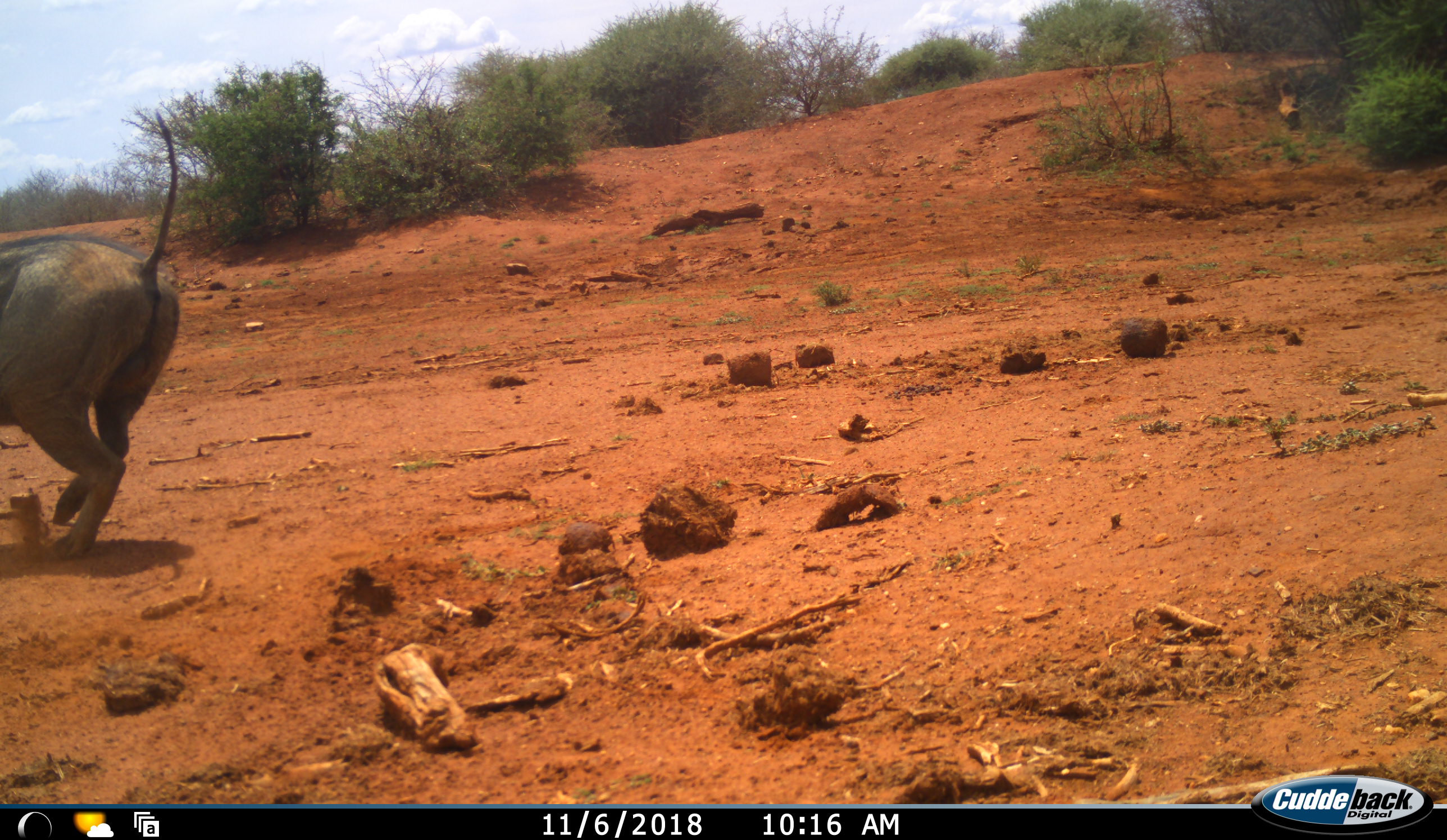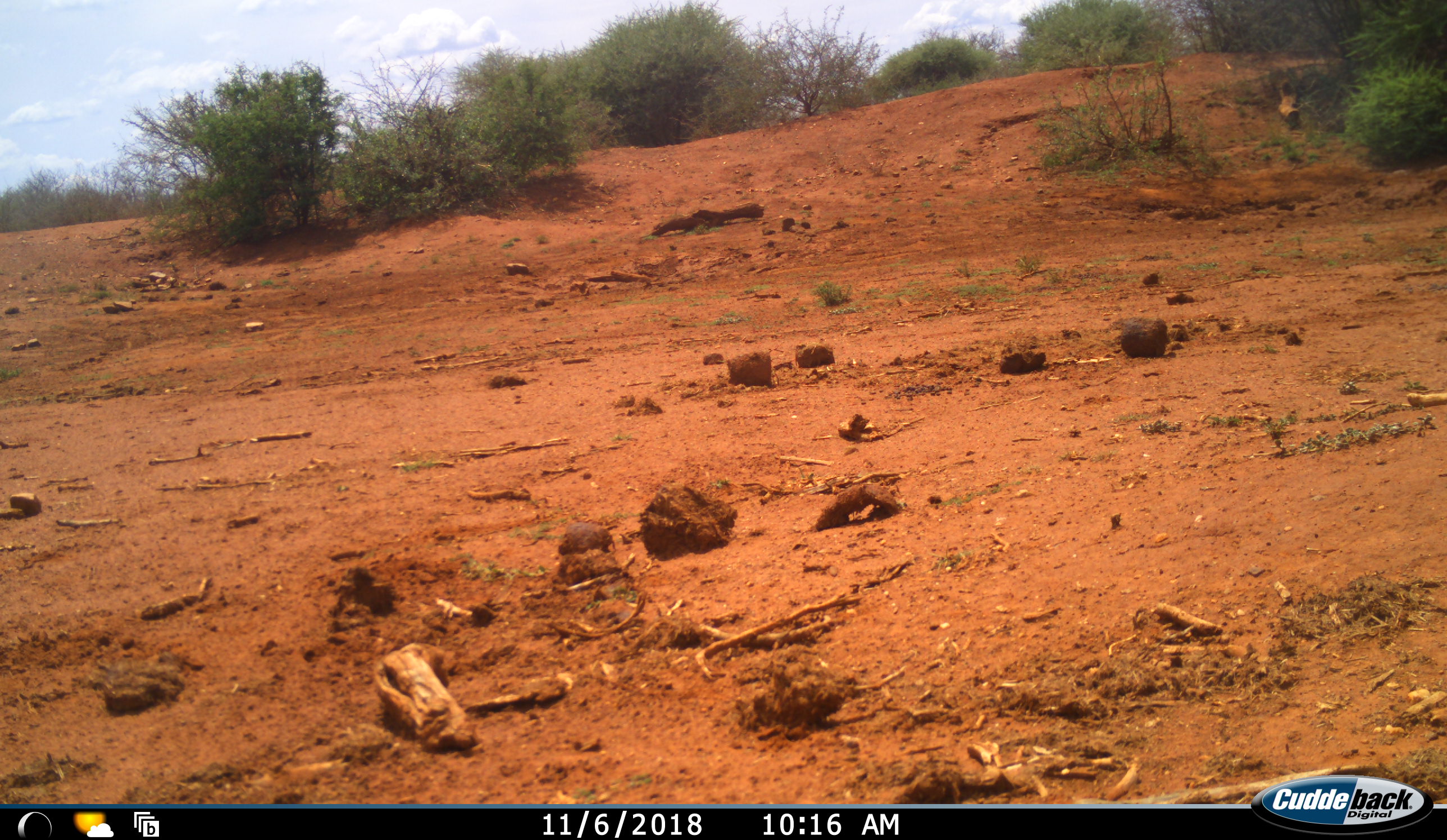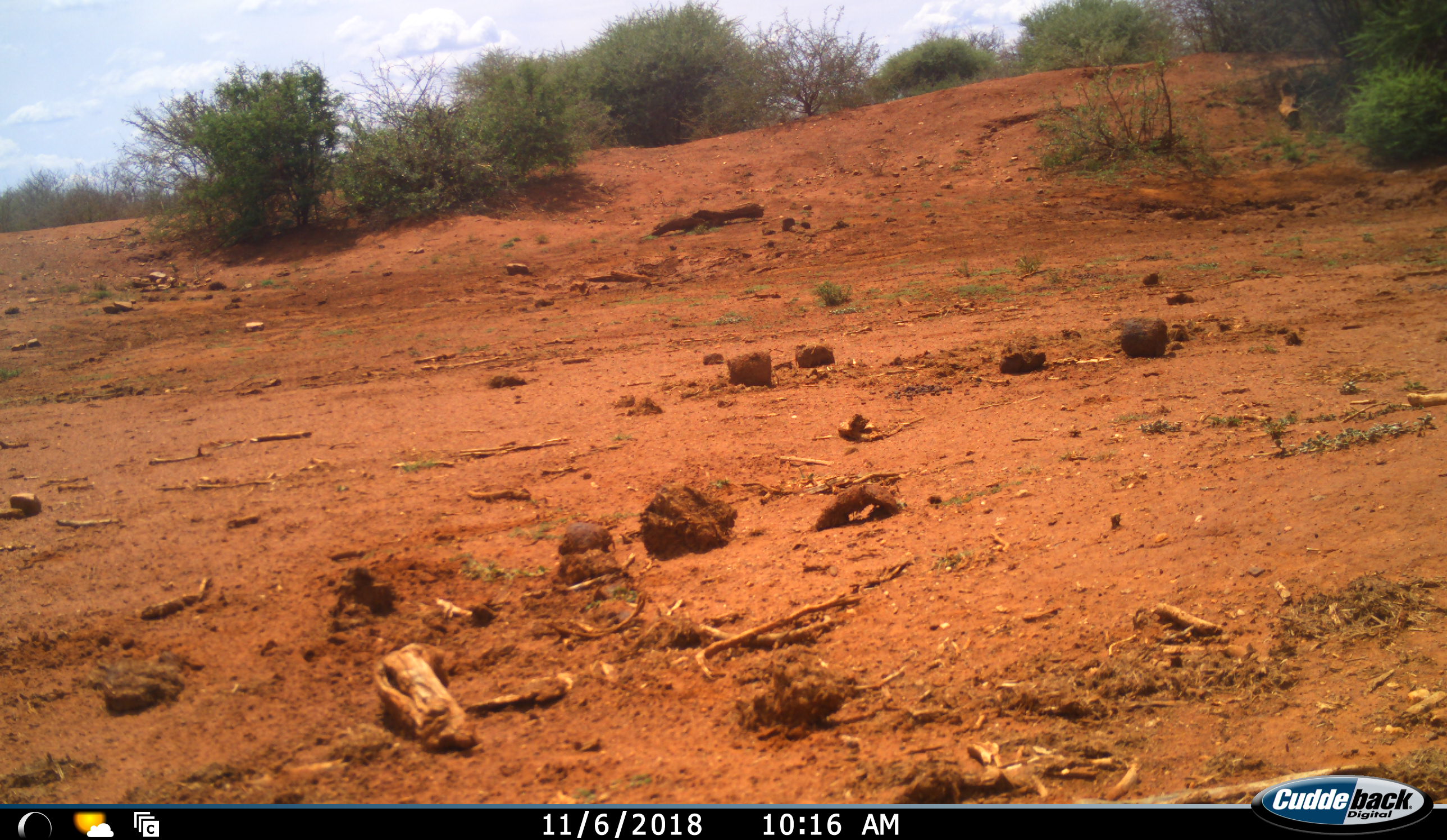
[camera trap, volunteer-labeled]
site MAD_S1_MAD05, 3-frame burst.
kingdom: Animalia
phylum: Chordata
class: Mammalia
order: Artiodactyla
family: Suidae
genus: Phacochoerus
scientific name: Phacochoerus africanus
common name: warthog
Warthog (Phacochoerus africanus), count 1. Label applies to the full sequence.